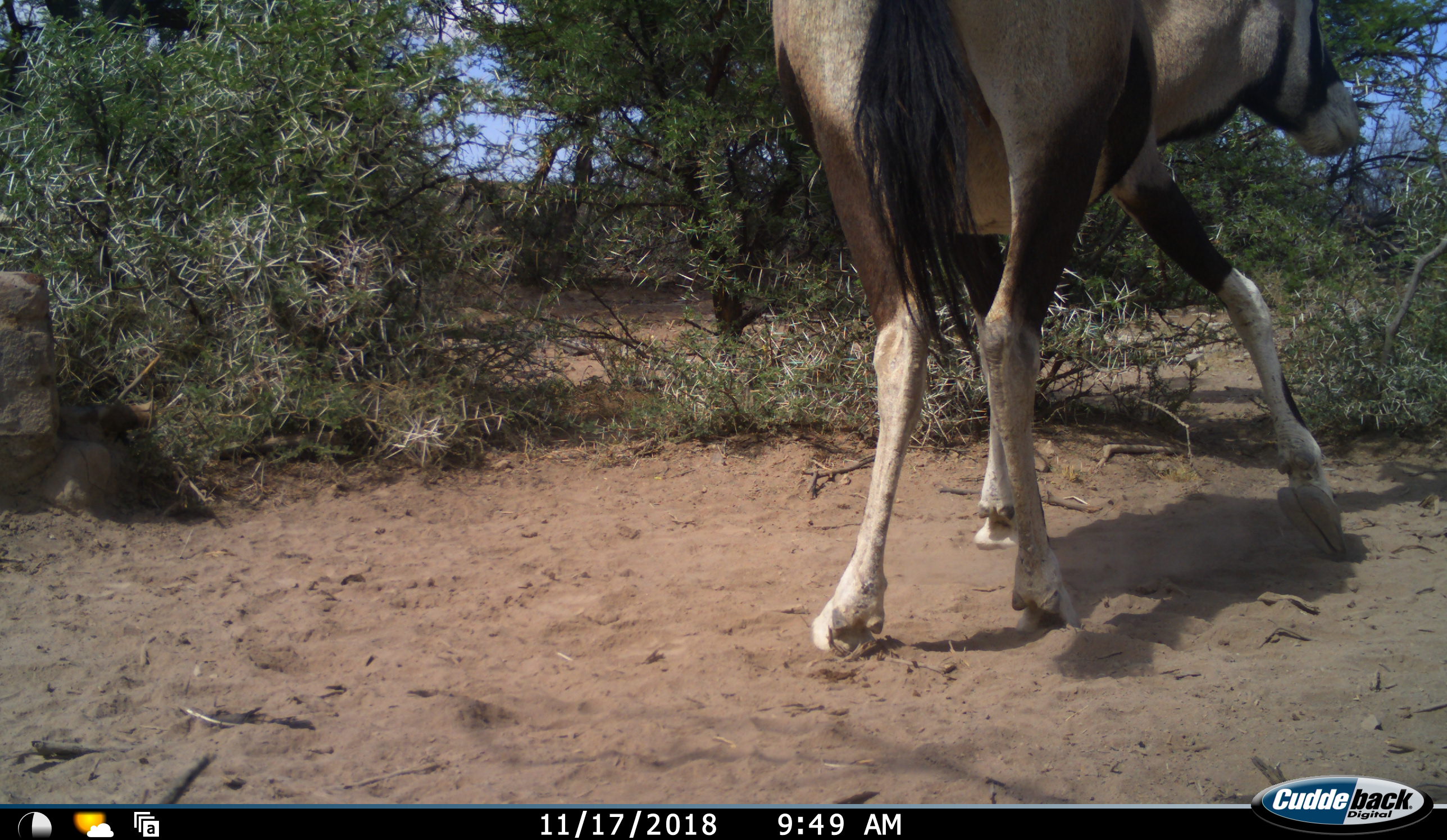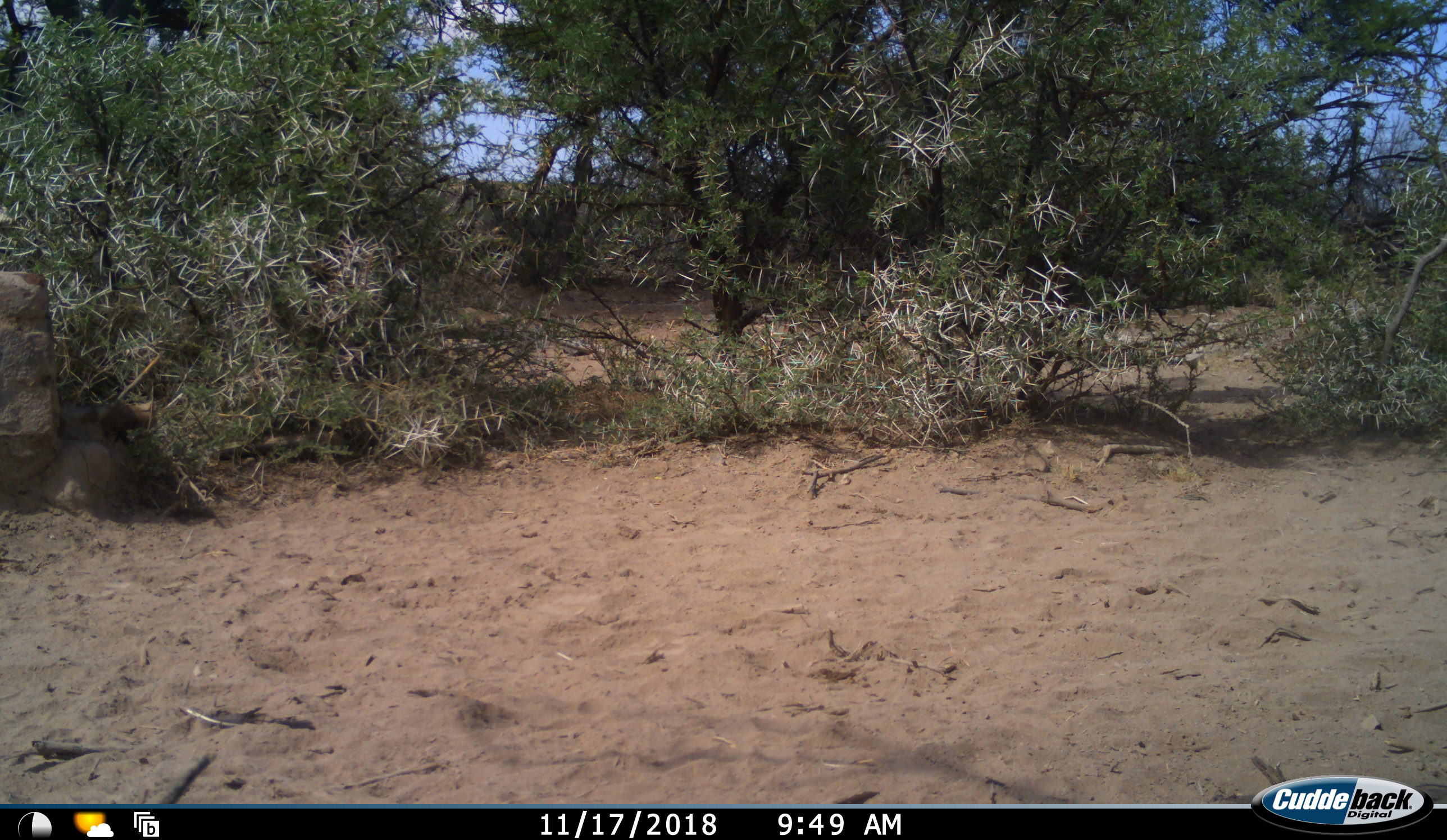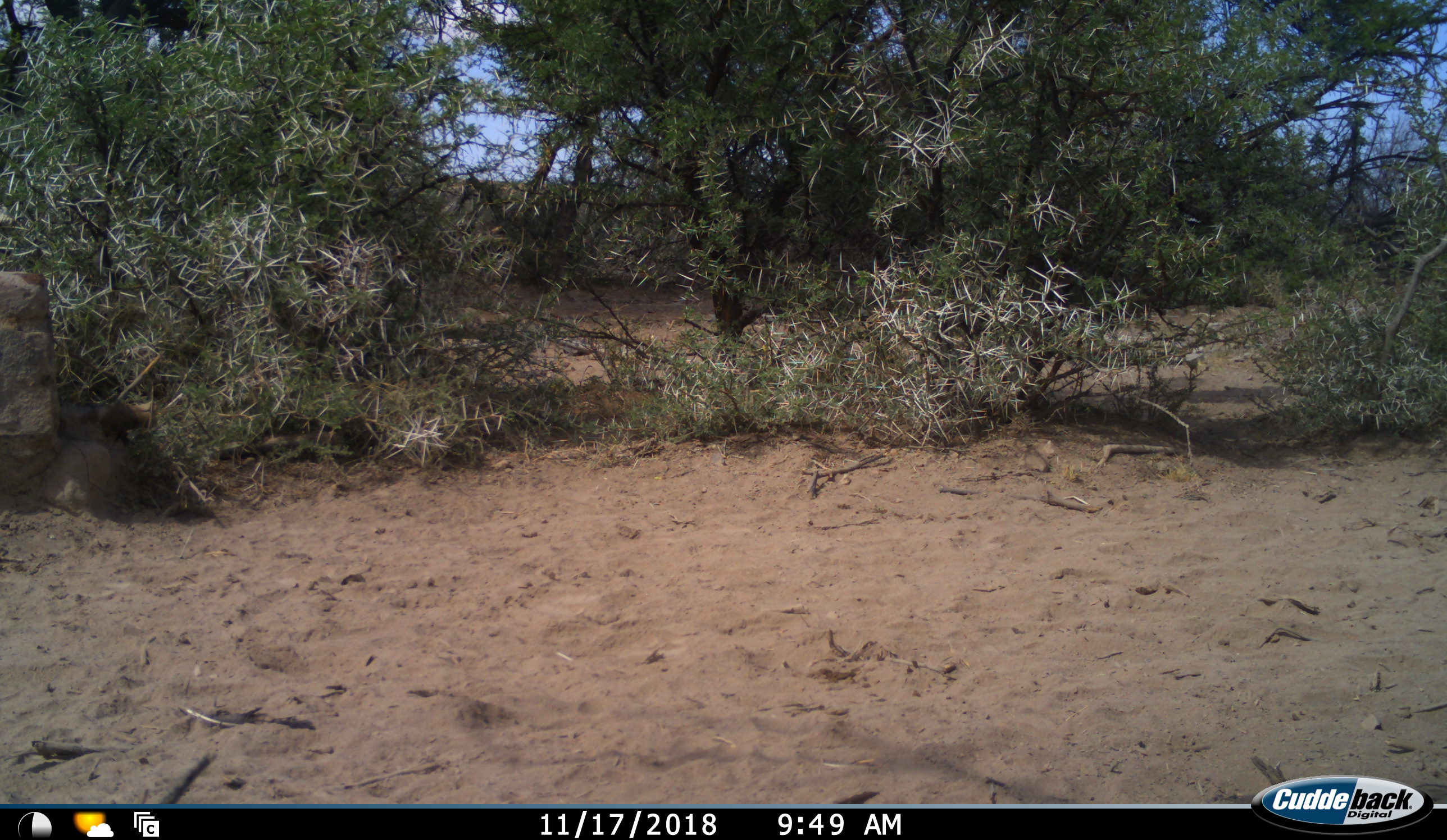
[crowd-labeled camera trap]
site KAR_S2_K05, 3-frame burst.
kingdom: Animalia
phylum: Chordata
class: Mammalia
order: Artiodactyla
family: Bovidae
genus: Oryx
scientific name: Oryx gazella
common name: gemsbok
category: oryx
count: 1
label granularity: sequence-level